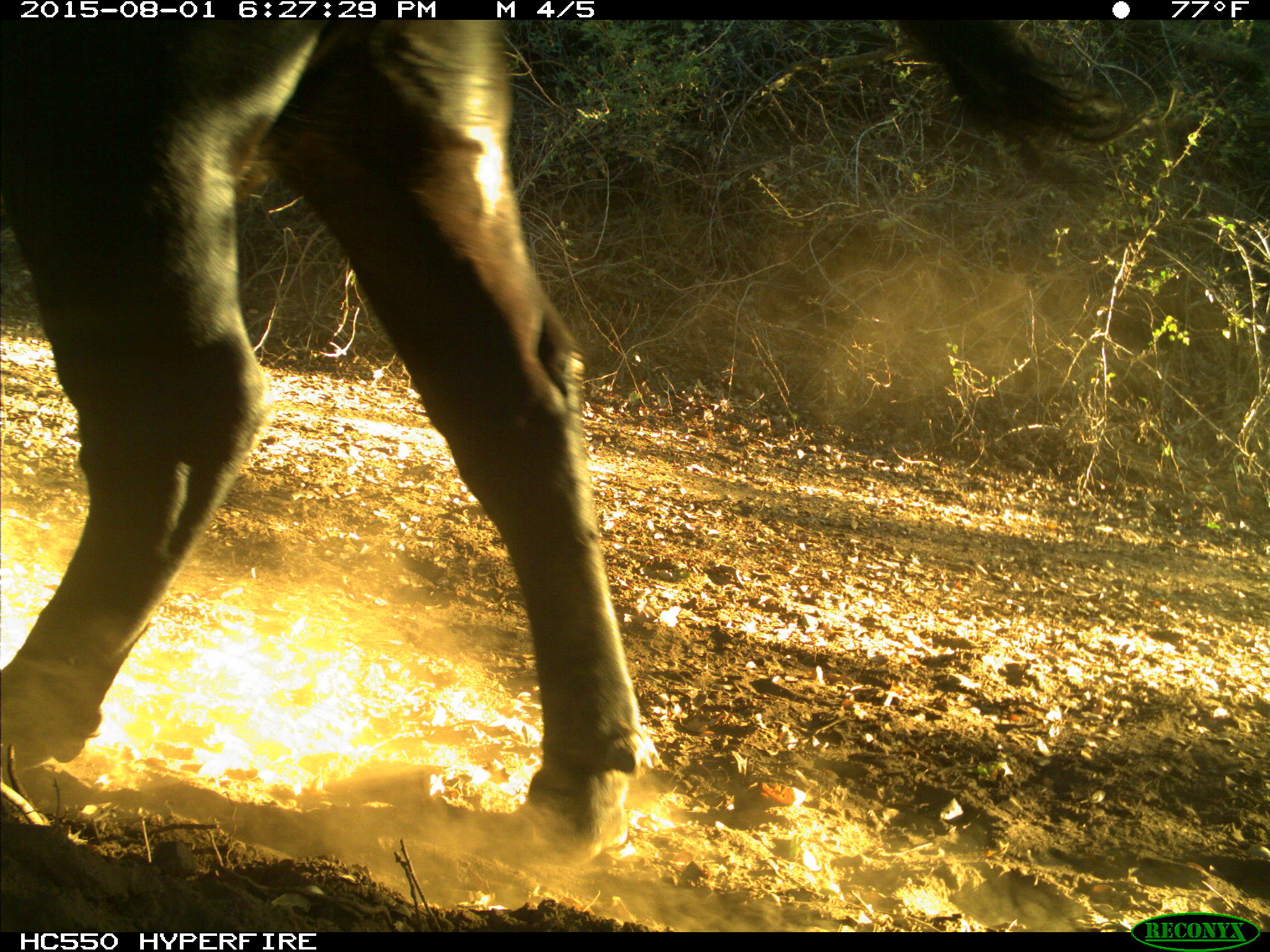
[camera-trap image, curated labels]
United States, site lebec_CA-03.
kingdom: Animalia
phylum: Chordata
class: Mammalia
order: Artiodactyla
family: Bovidae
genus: Bos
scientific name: Bos taurus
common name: domestic cow